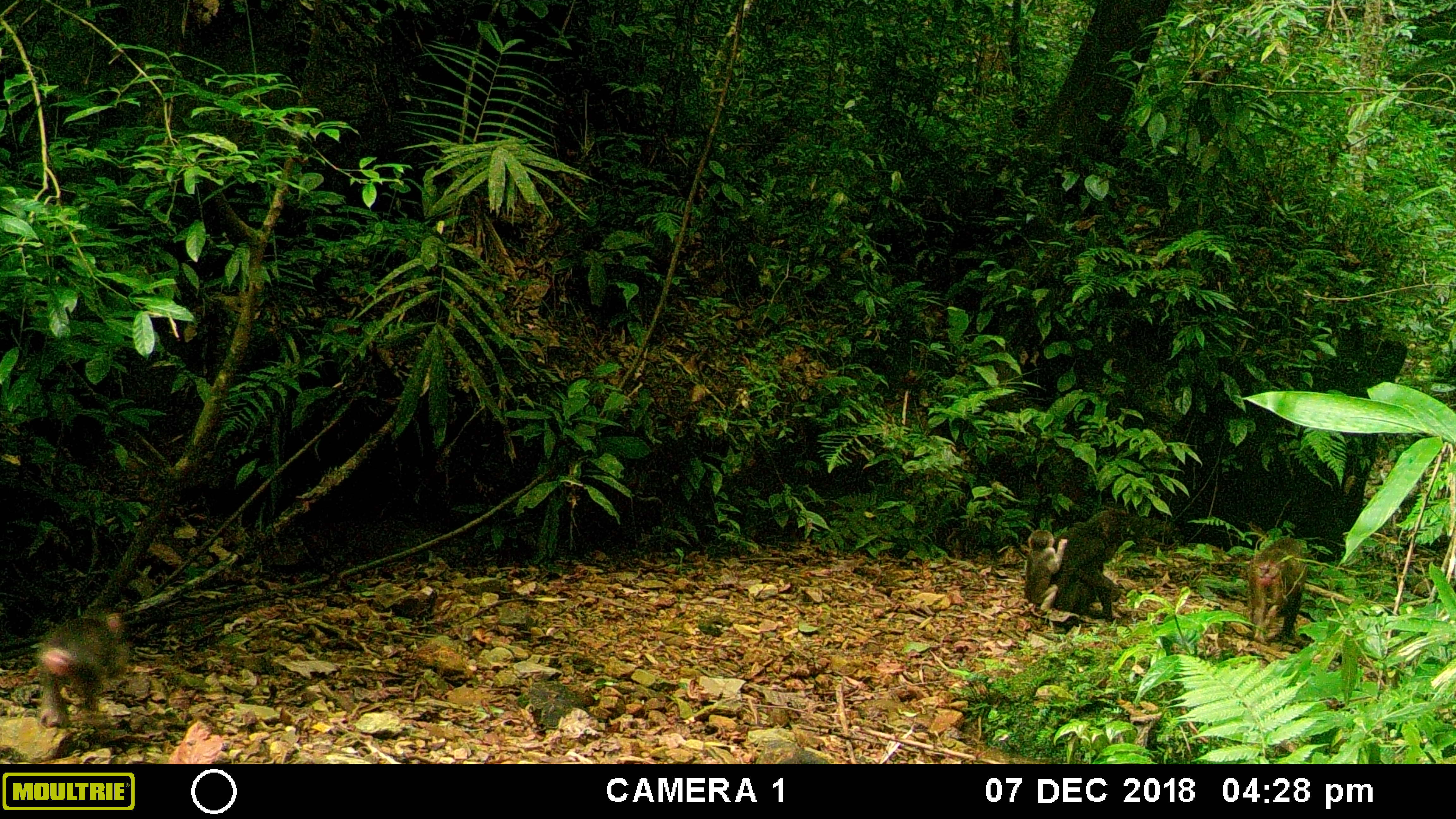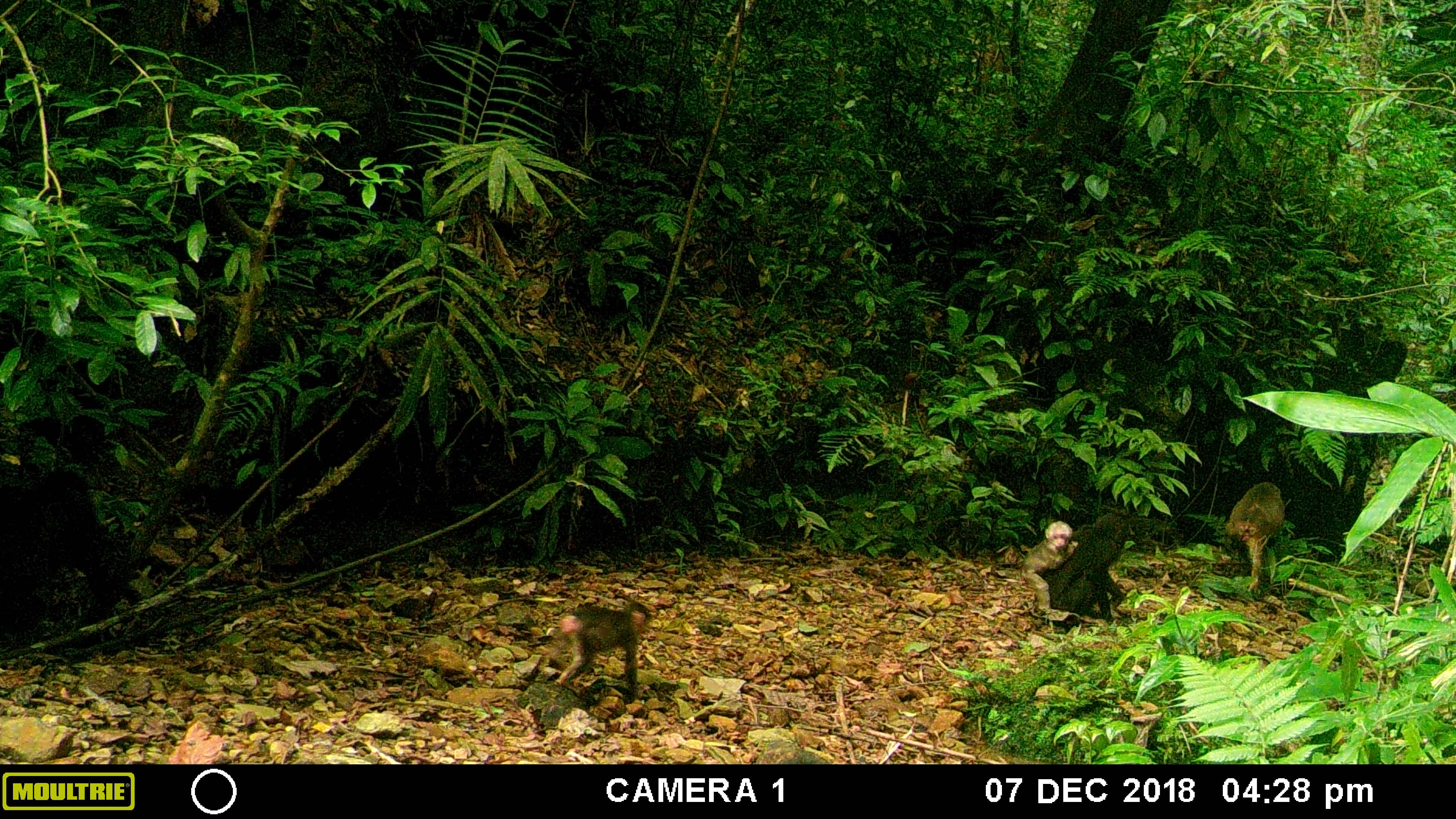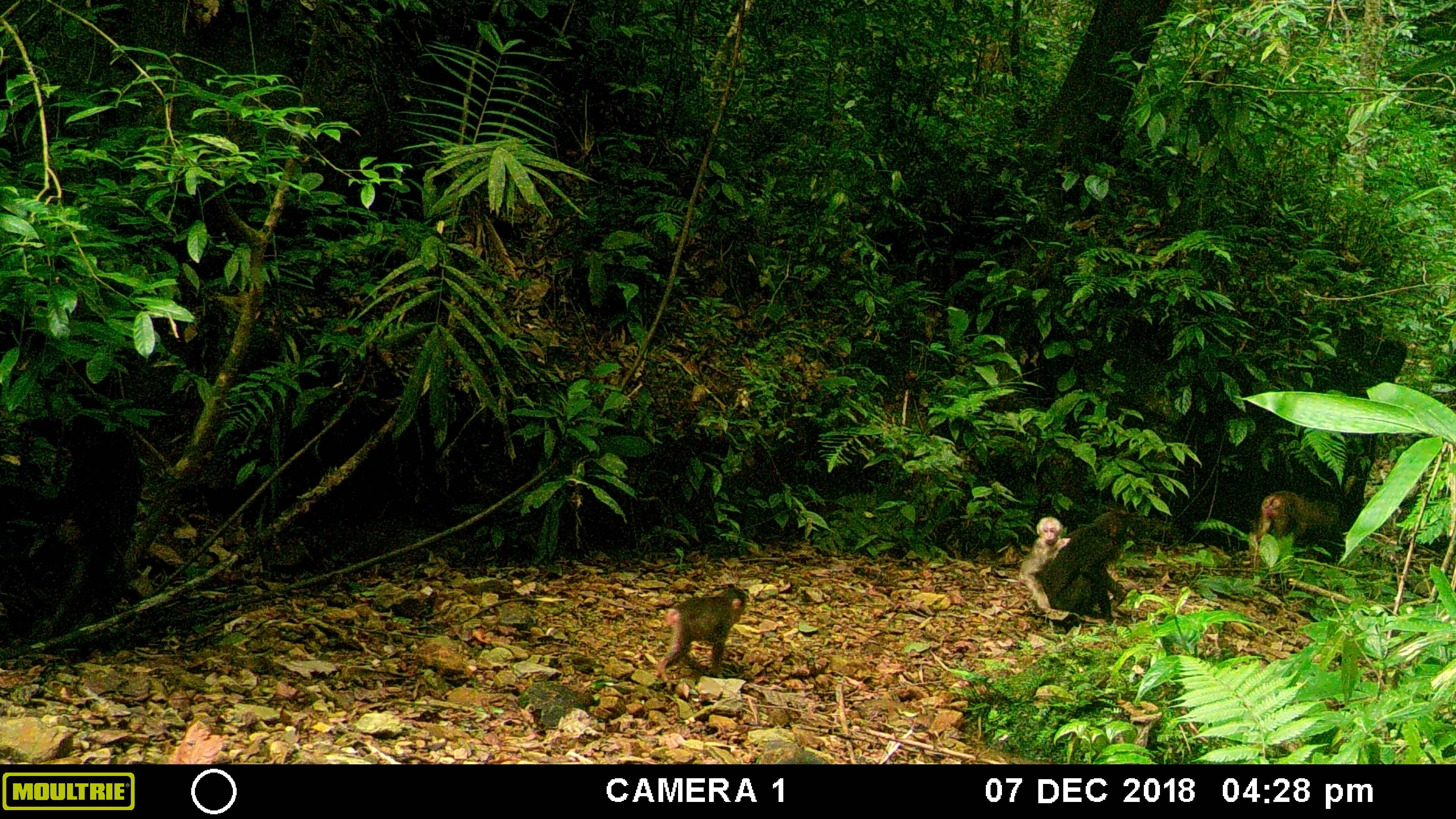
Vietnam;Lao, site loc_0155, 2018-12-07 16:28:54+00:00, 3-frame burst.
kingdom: Animalia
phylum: Chordata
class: Mammalia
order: Primates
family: Cercopithecidae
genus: Macaca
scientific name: Macaca arctoides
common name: stump-tailed macaque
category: stump tailed macaque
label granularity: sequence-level